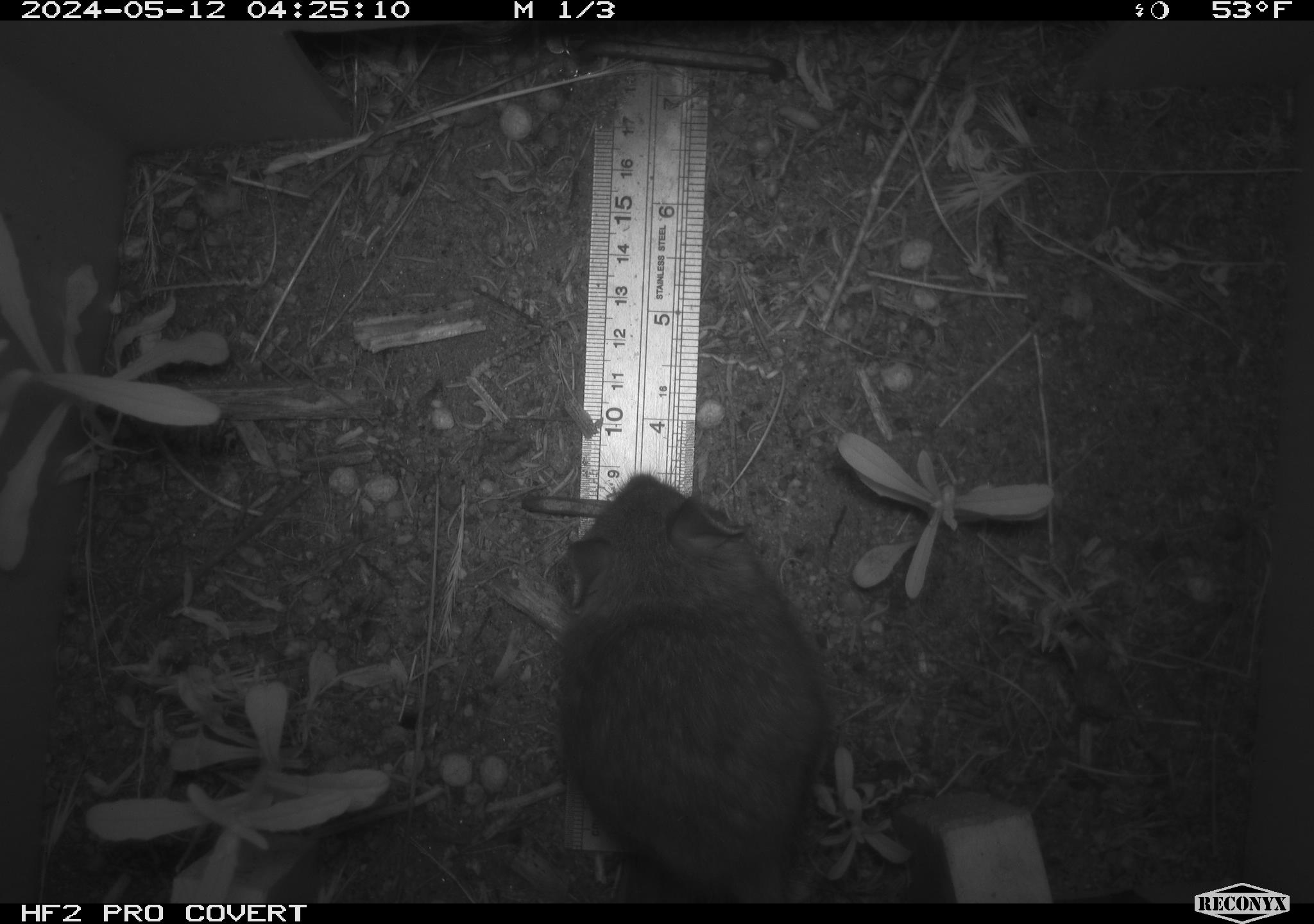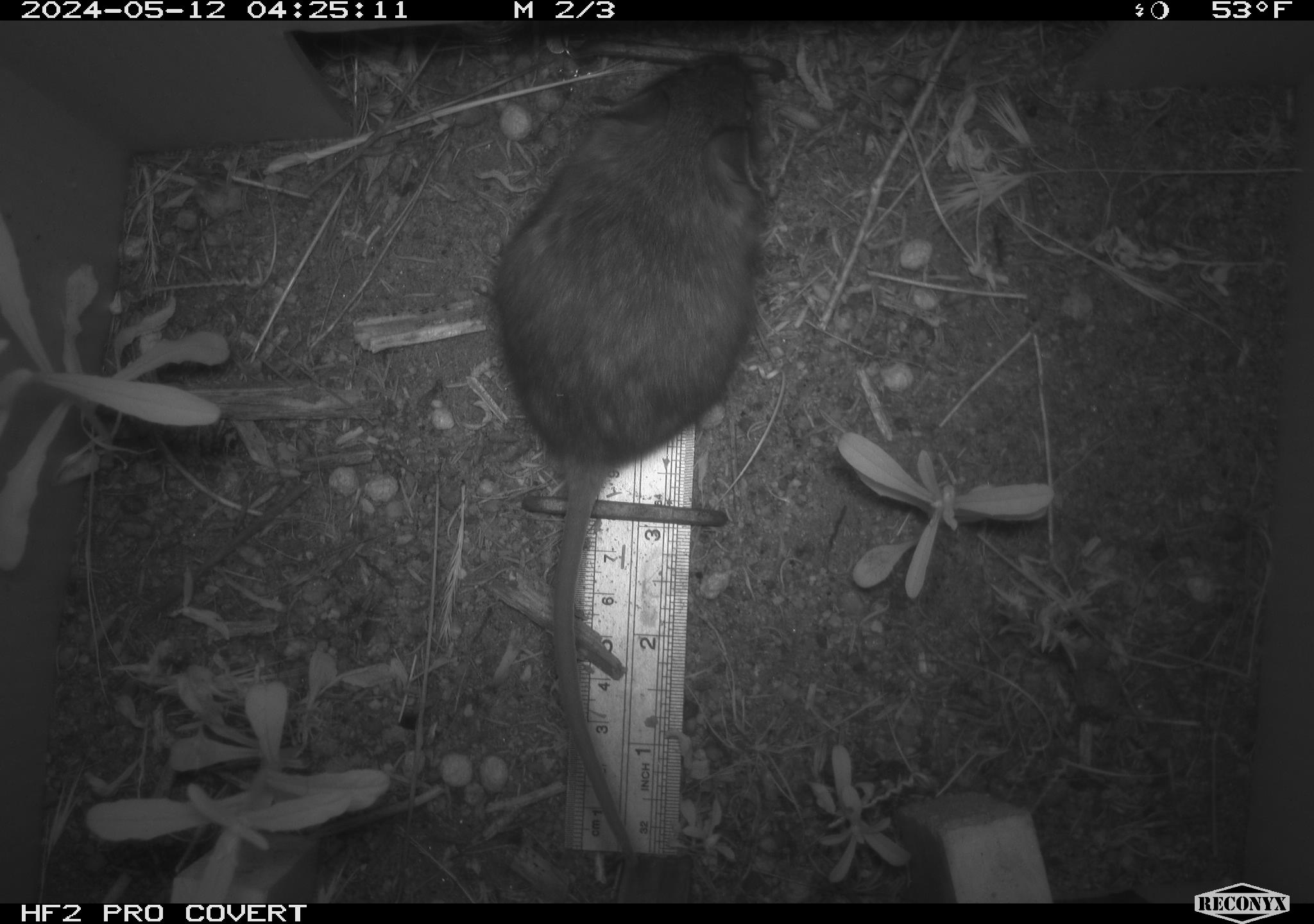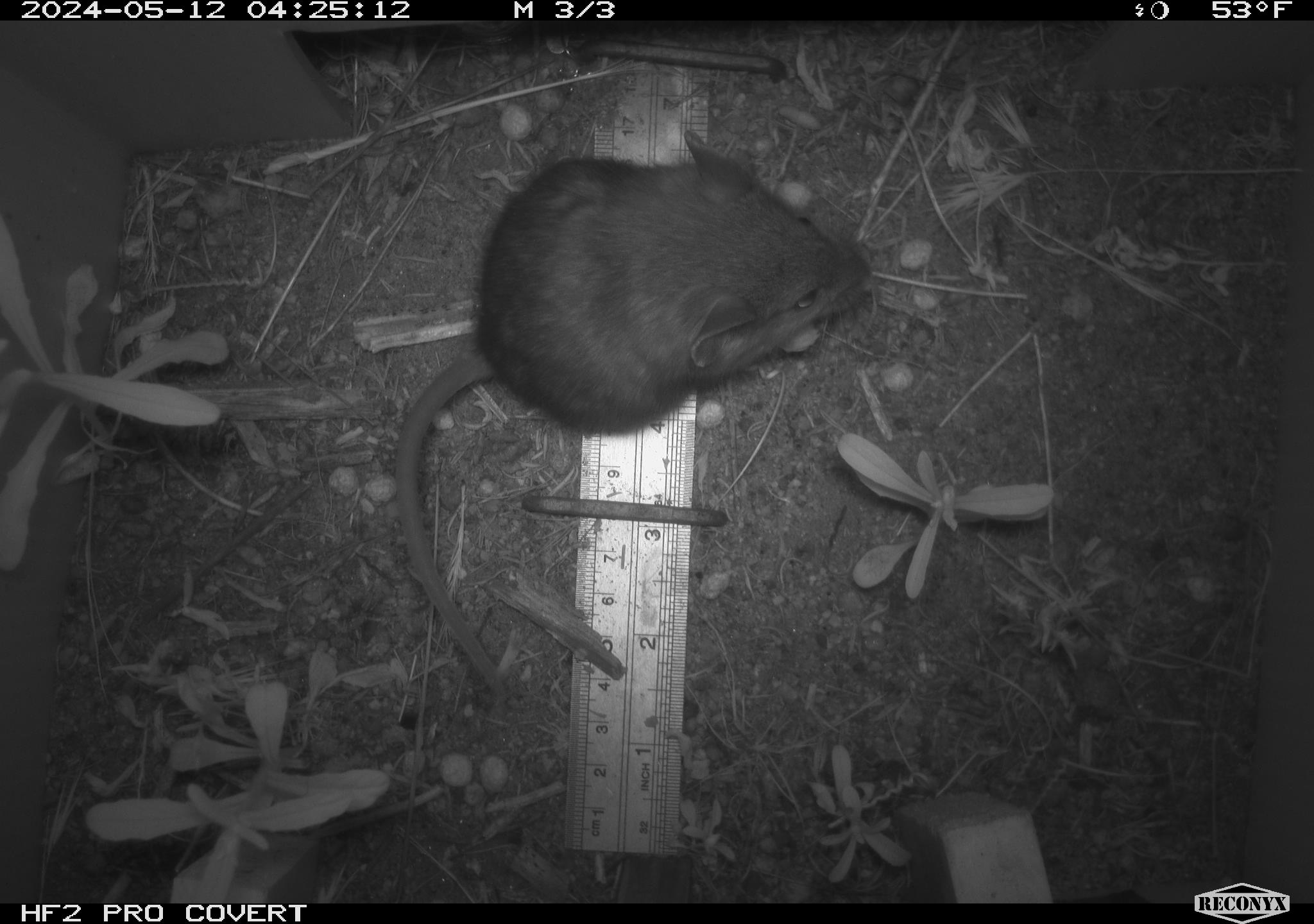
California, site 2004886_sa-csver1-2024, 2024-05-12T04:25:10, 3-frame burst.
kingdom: Animalia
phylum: Chordata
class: Mammalia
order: Rodentia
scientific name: Rodentia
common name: rodent